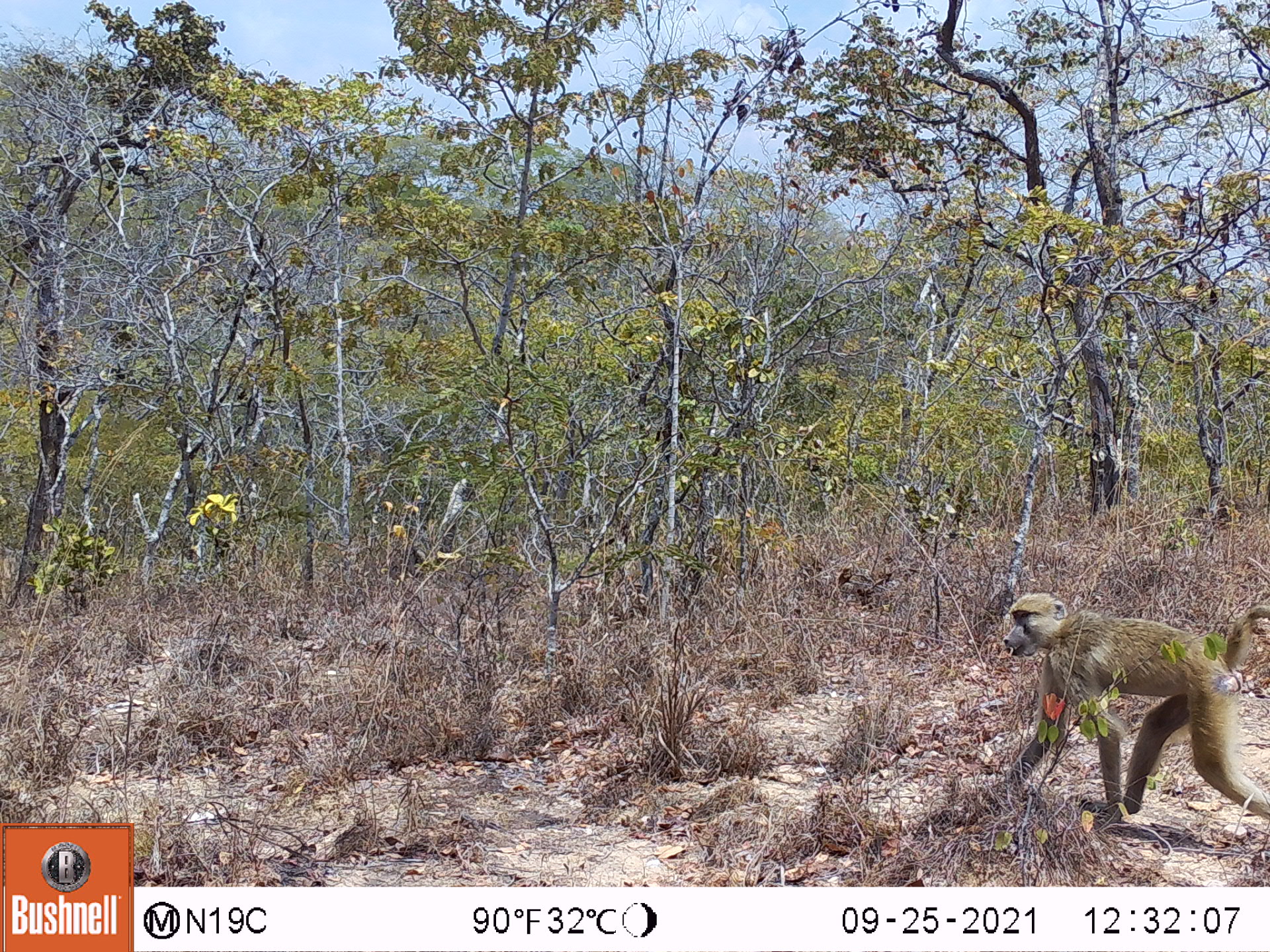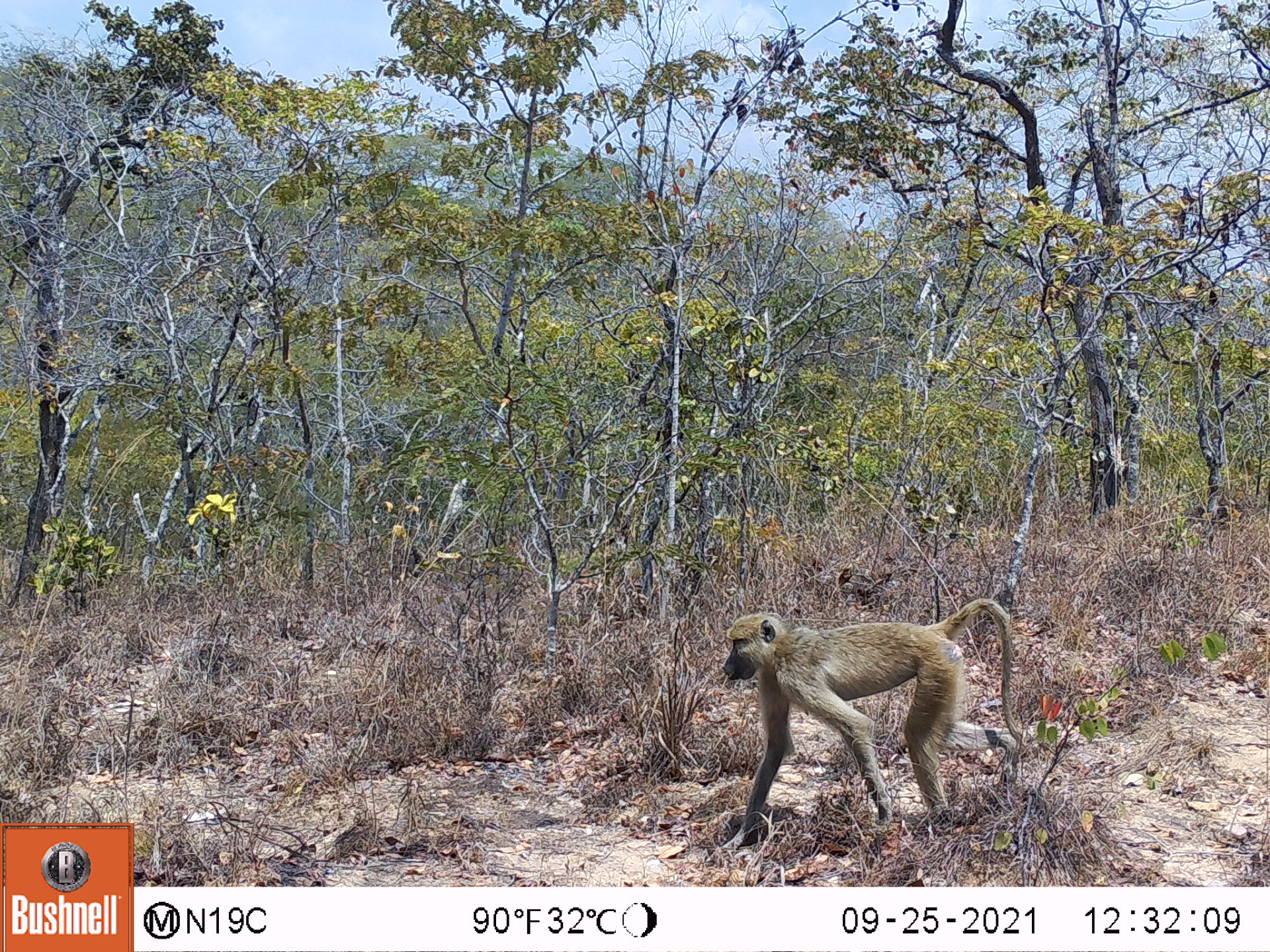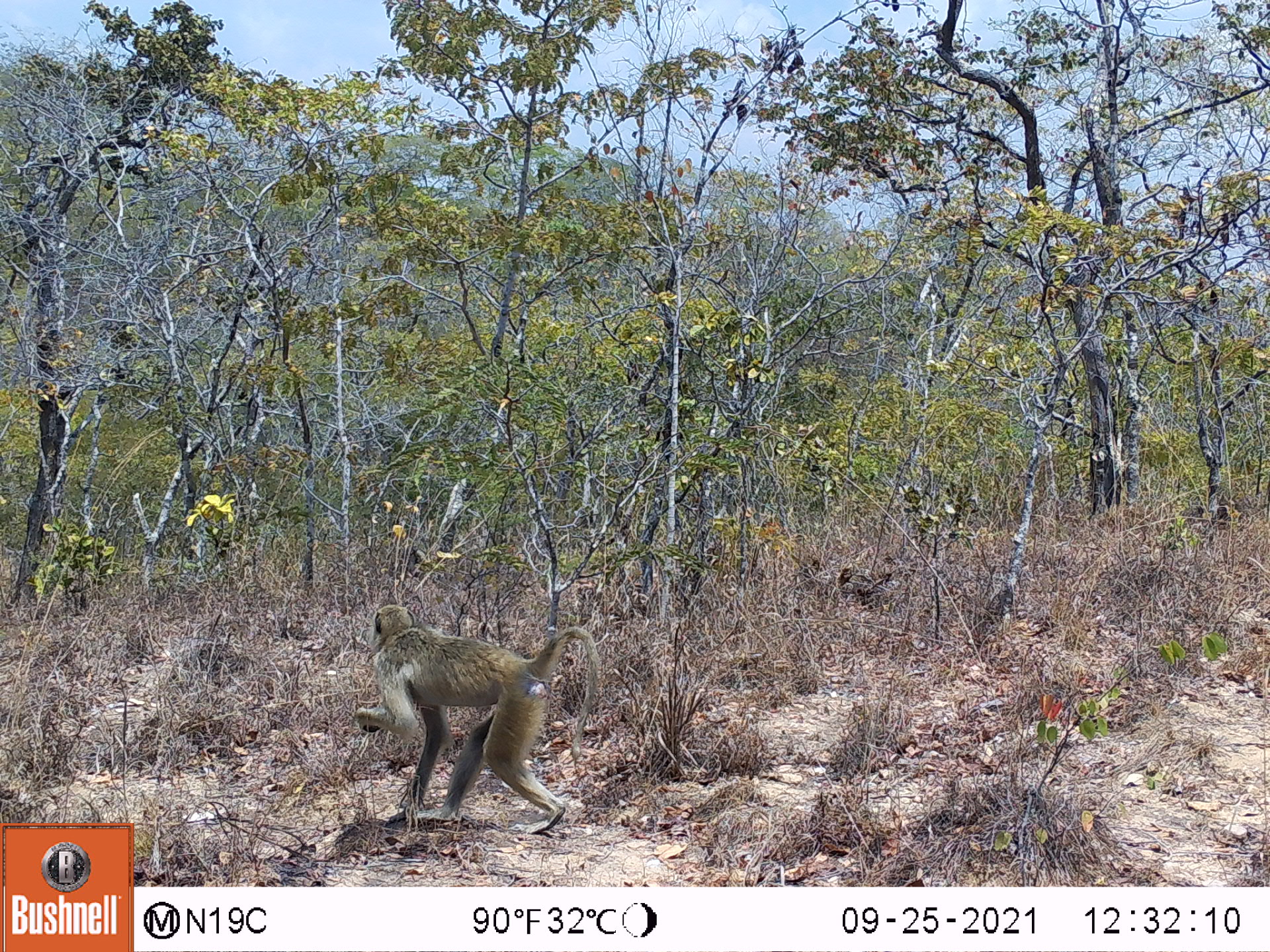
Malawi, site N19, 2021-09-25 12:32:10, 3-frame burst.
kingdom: Animalia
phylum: Chordata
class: Mammalia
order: Primates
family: Cercopithecidae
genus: Papio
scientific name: Papio cynocephalus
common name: yellow baboon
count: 1